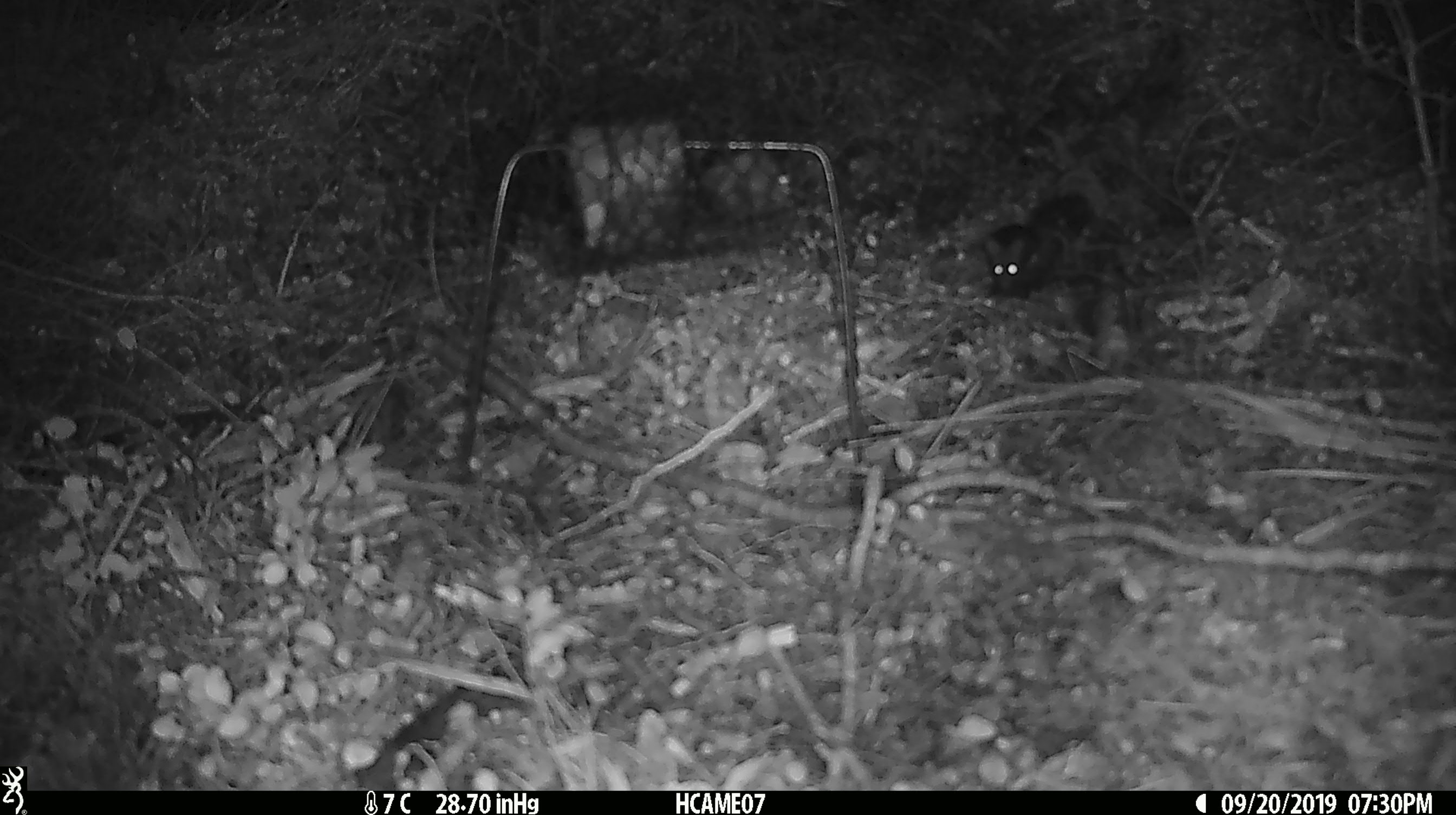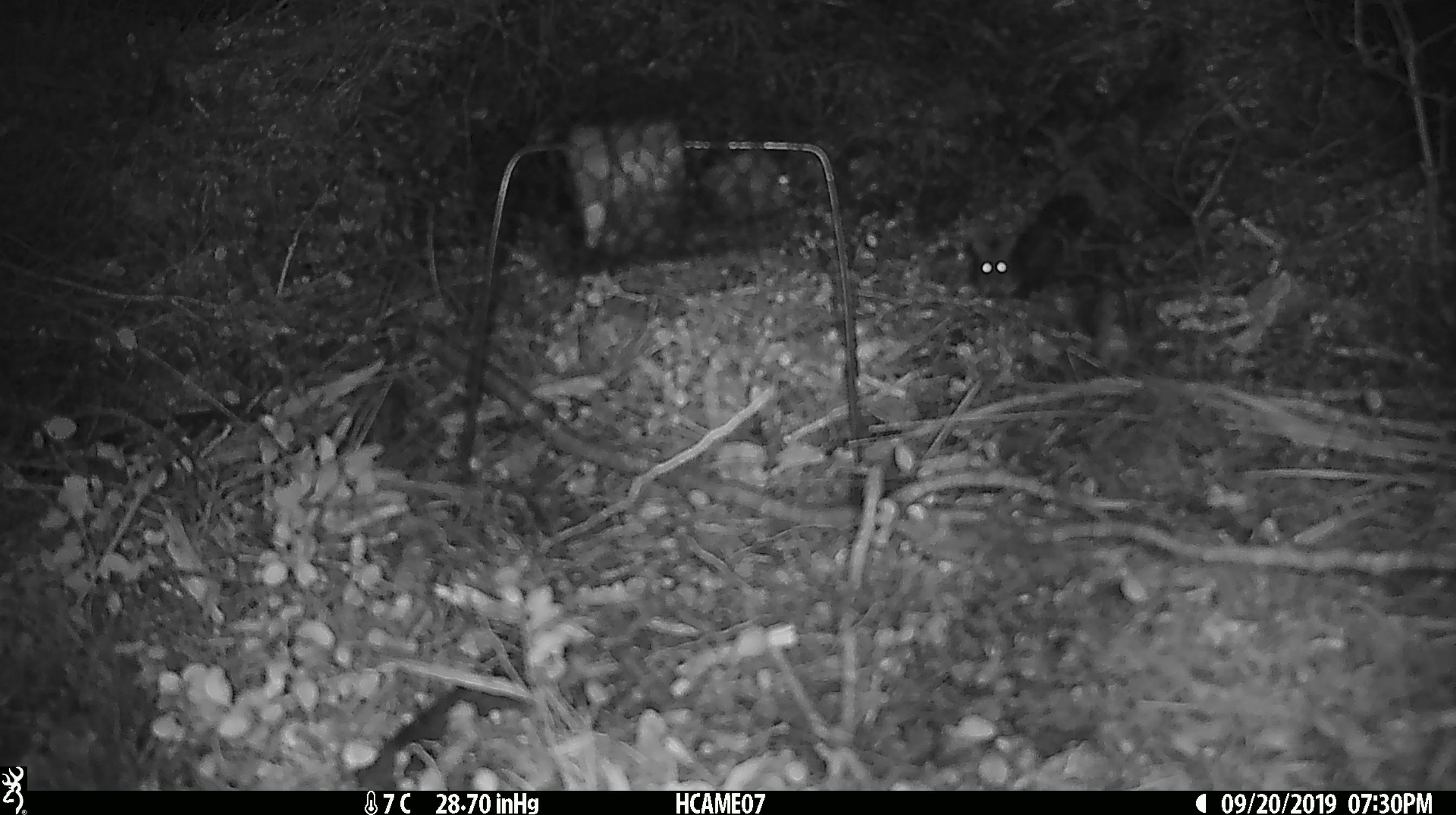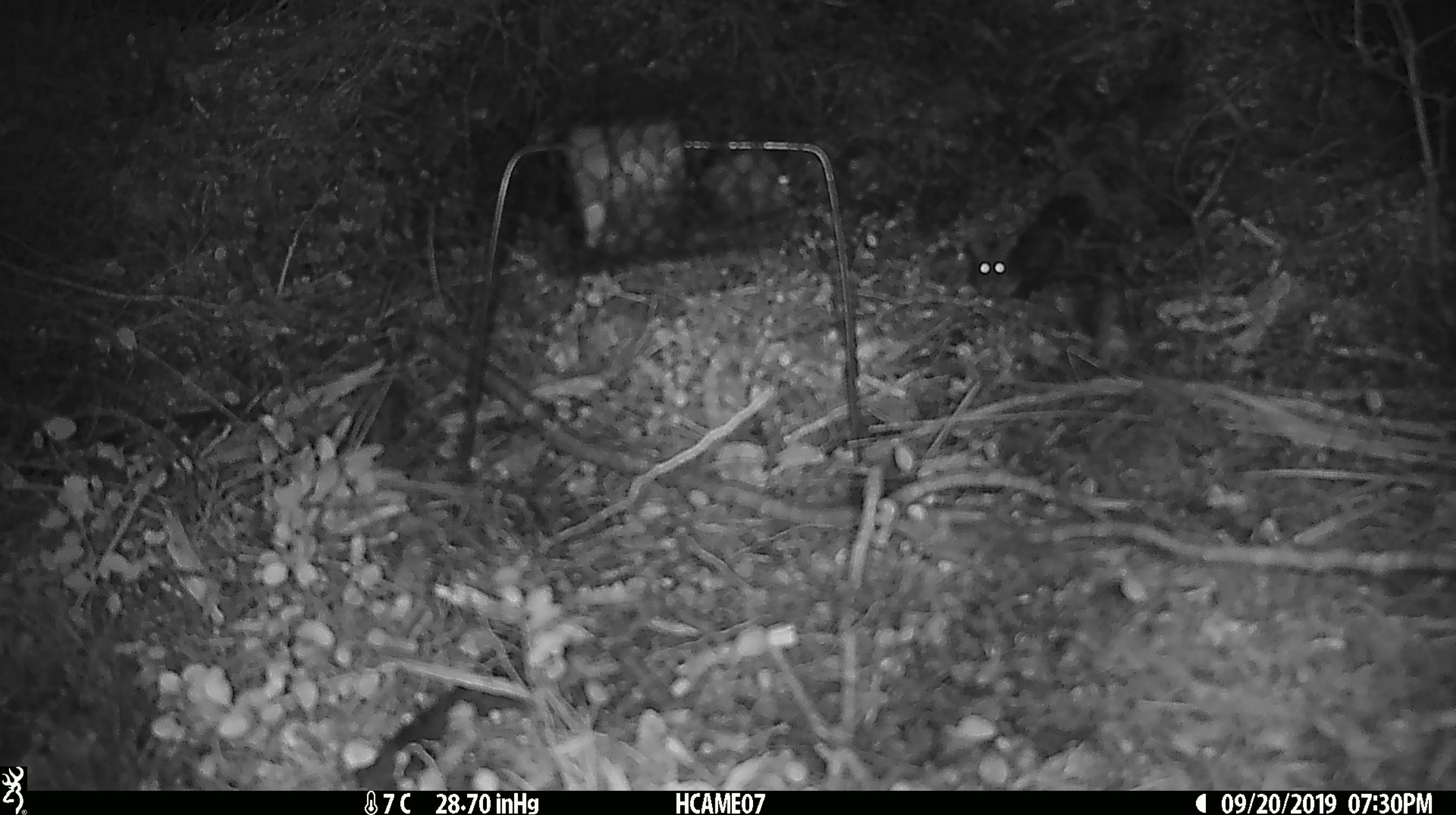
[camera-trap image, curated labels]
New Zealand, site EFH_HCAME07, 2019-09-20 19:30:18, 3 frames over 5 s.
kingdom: Animalia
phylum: Chordata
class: Mammalia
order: Rodentia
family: Muridae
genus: Mus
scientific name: Mus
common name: mouse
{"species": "mouse (Mus)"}